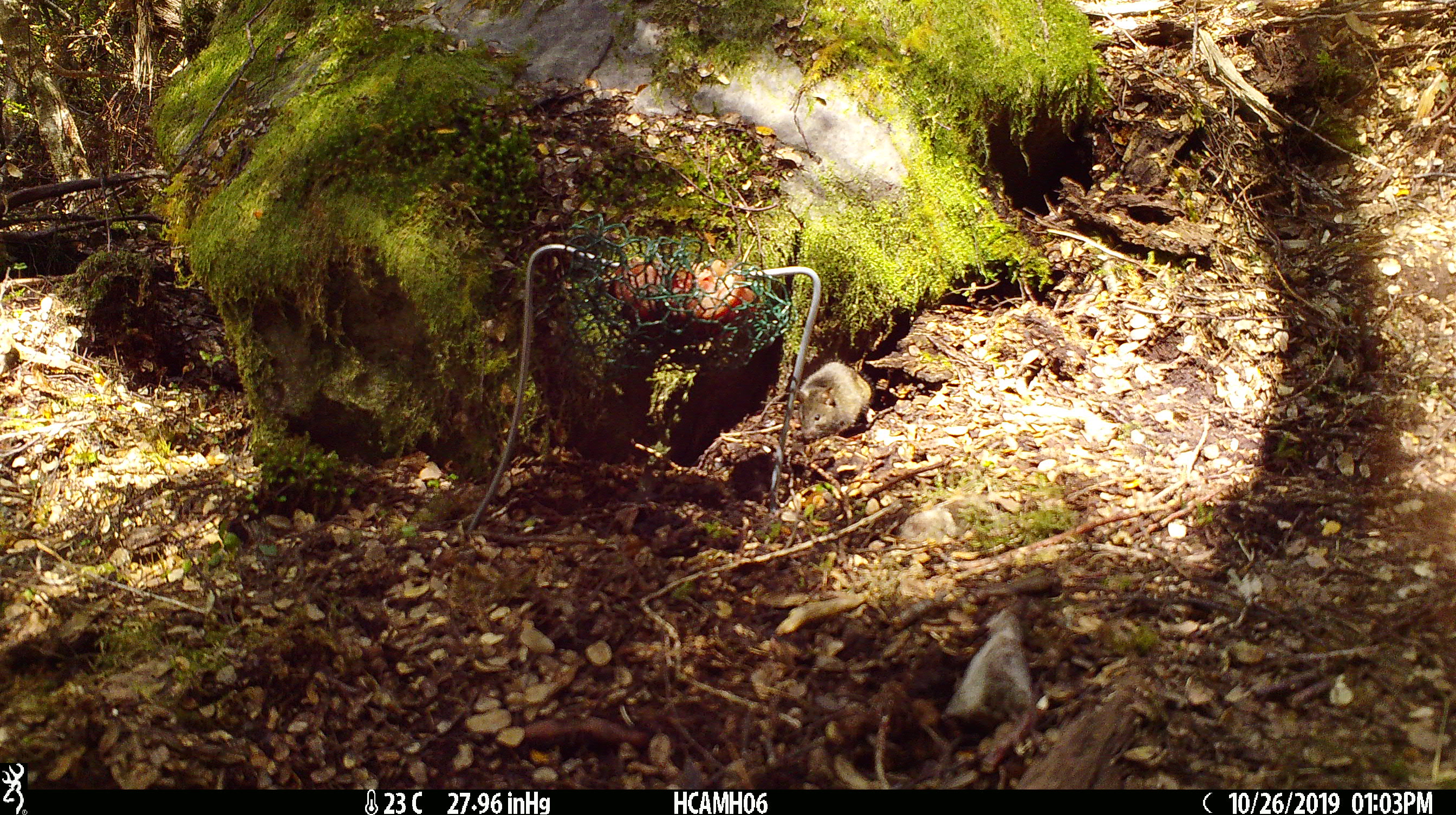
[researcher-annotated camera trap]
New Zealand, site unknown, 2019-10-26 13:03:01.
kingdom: Animalia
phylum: Chordata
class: Mammalia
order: Rodentia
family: Muridae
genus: Mus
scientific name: Mus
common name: mouse